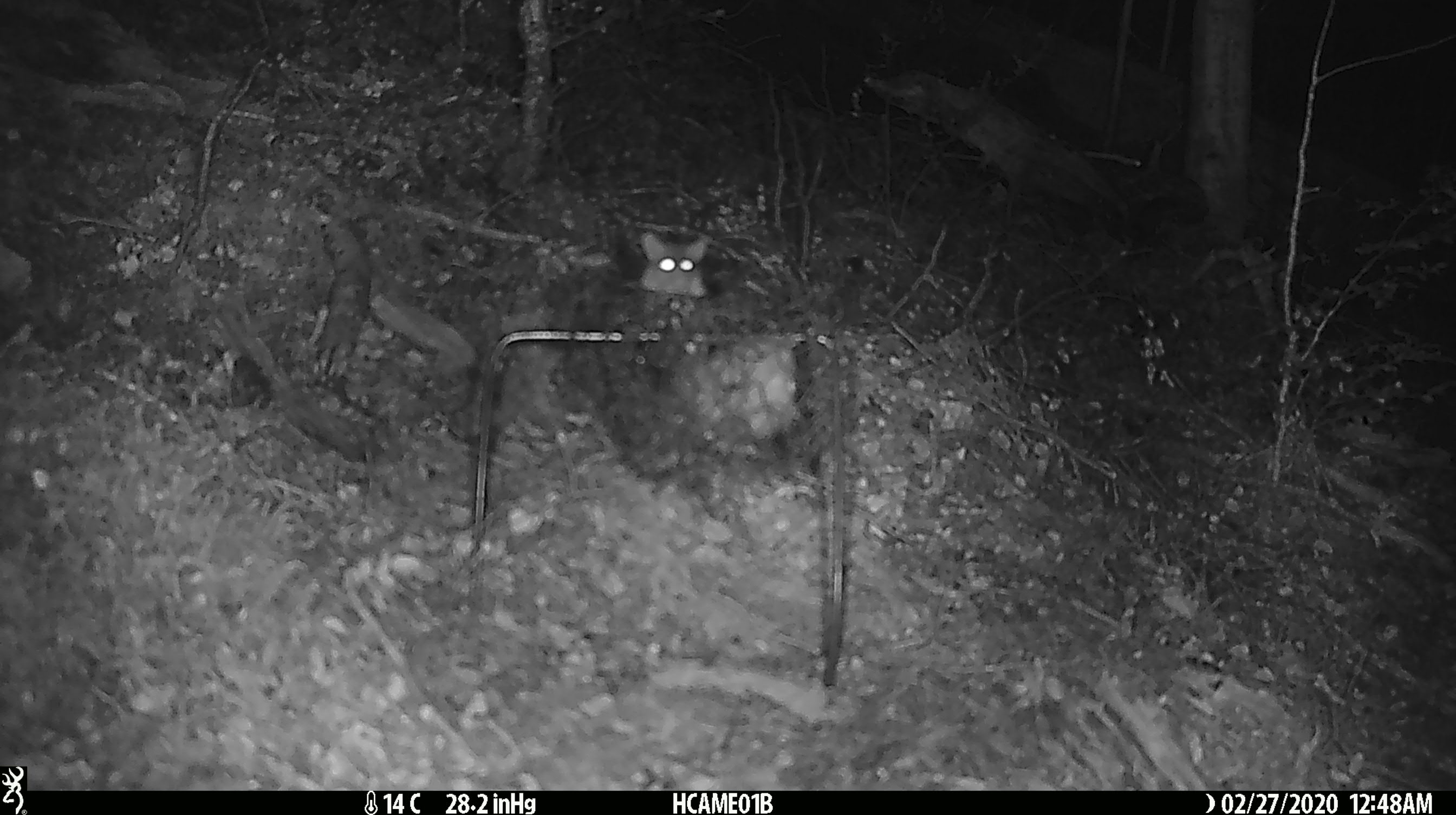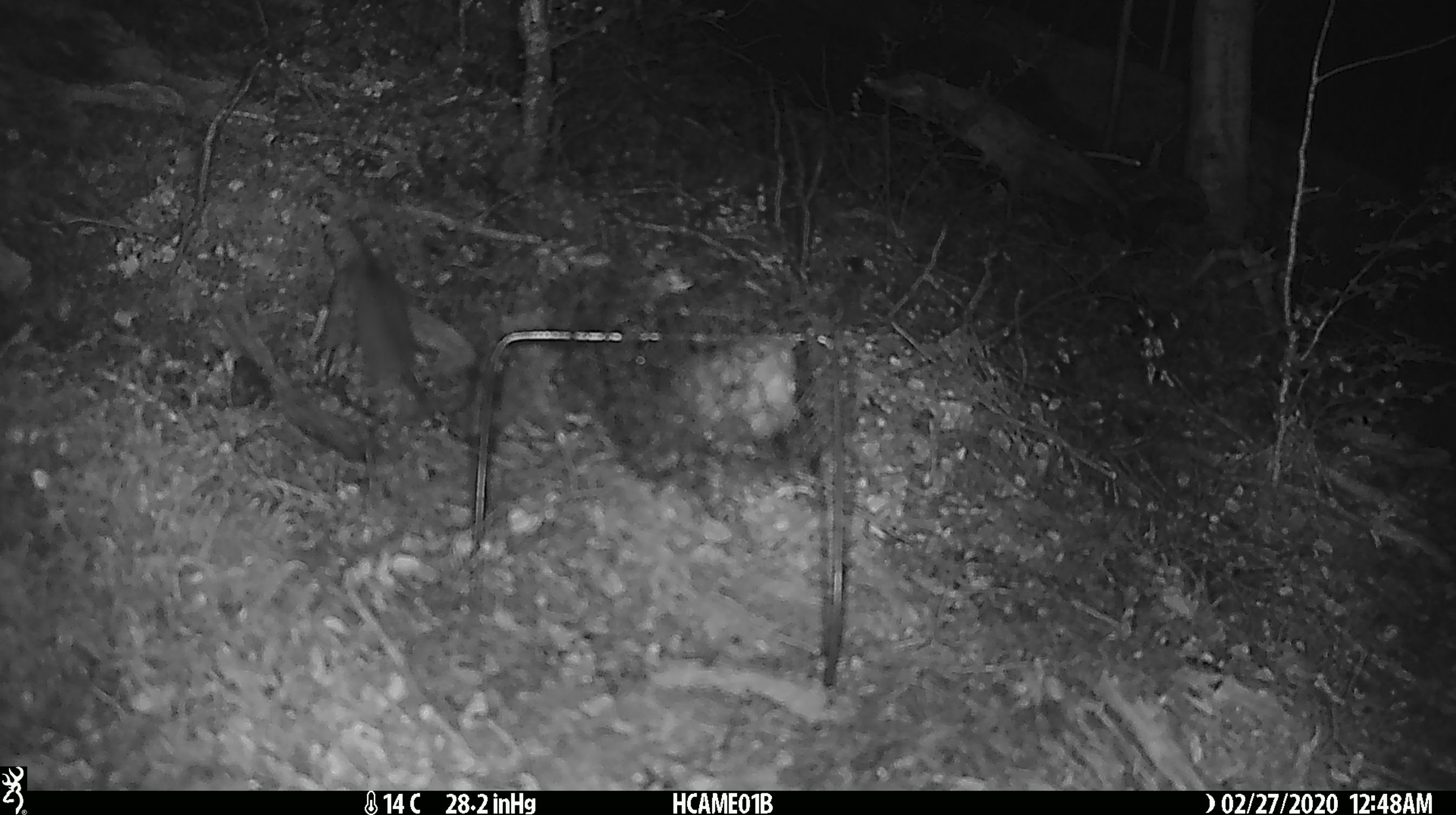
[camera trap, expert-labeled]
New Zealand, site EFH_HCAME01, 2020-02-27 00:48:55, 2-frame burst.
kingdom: Animalia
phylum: Chordata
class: Mammalia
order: Rodentia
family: Muridae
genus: Mus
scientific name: Mus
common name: mouse